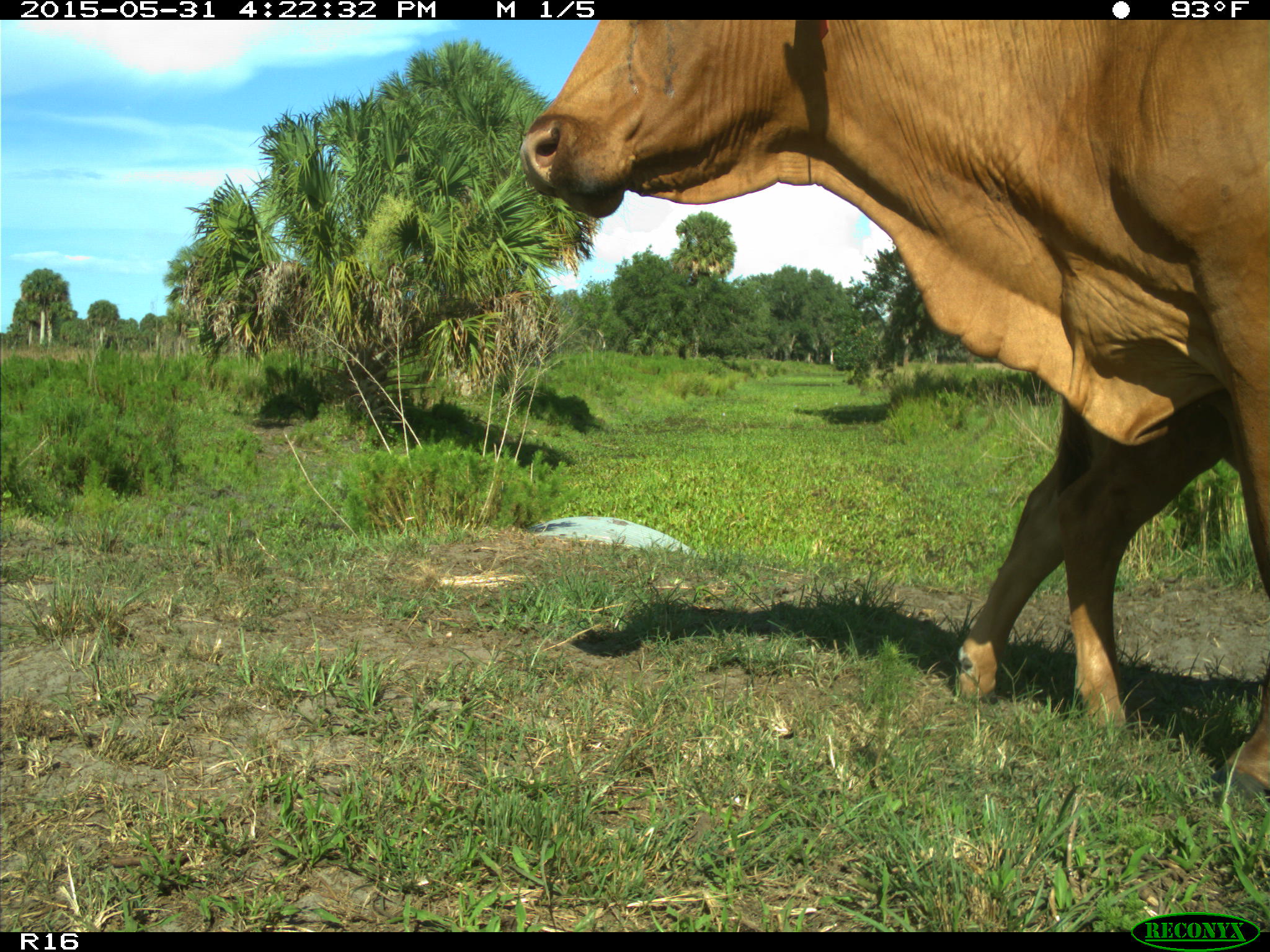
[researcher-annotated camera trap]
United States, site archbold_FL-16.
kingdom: Animalia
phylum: Chordata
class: Mammalia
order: Artiodactyla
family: Bovidae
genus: Bos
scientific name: Bos taurus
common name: domestic cow